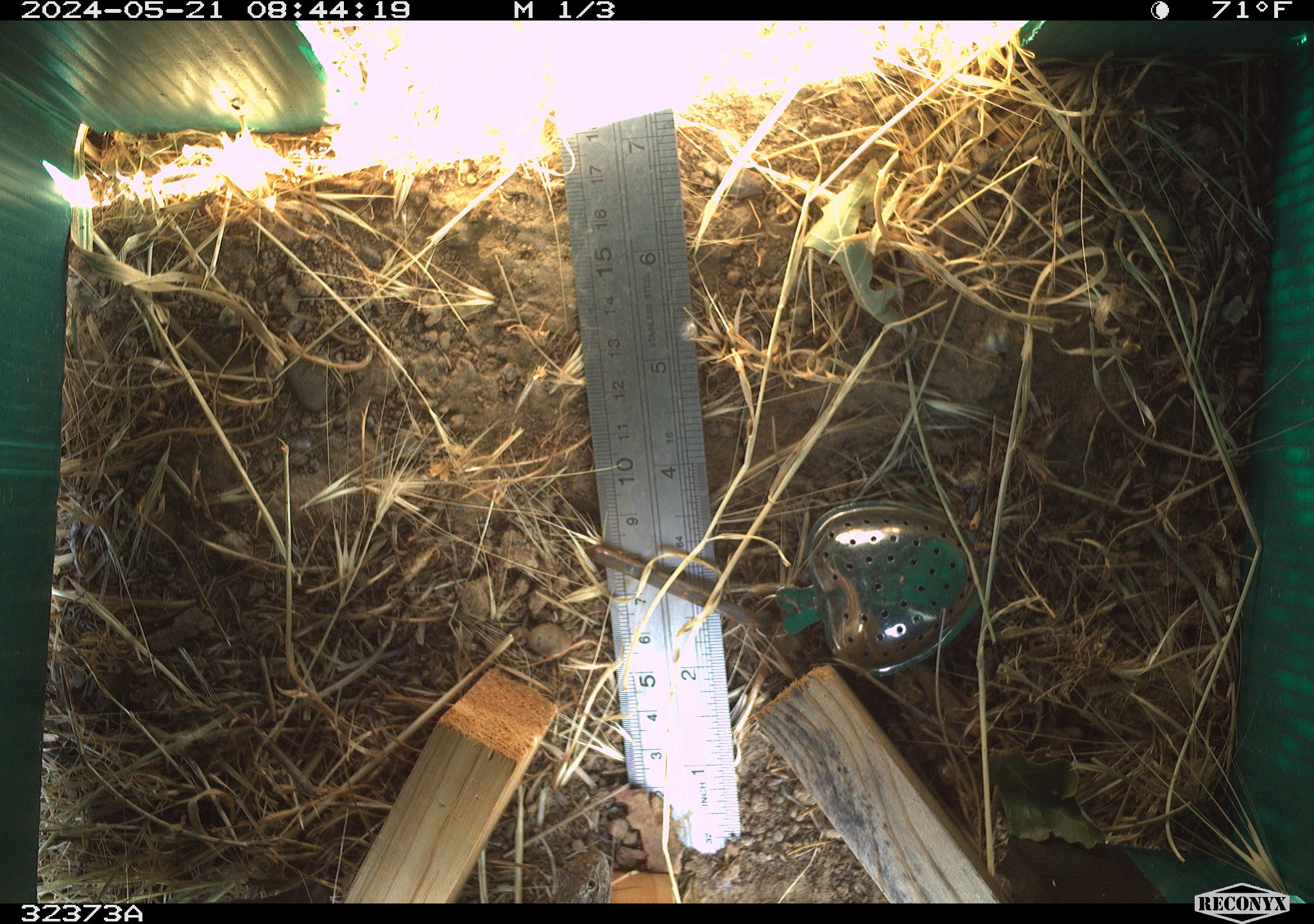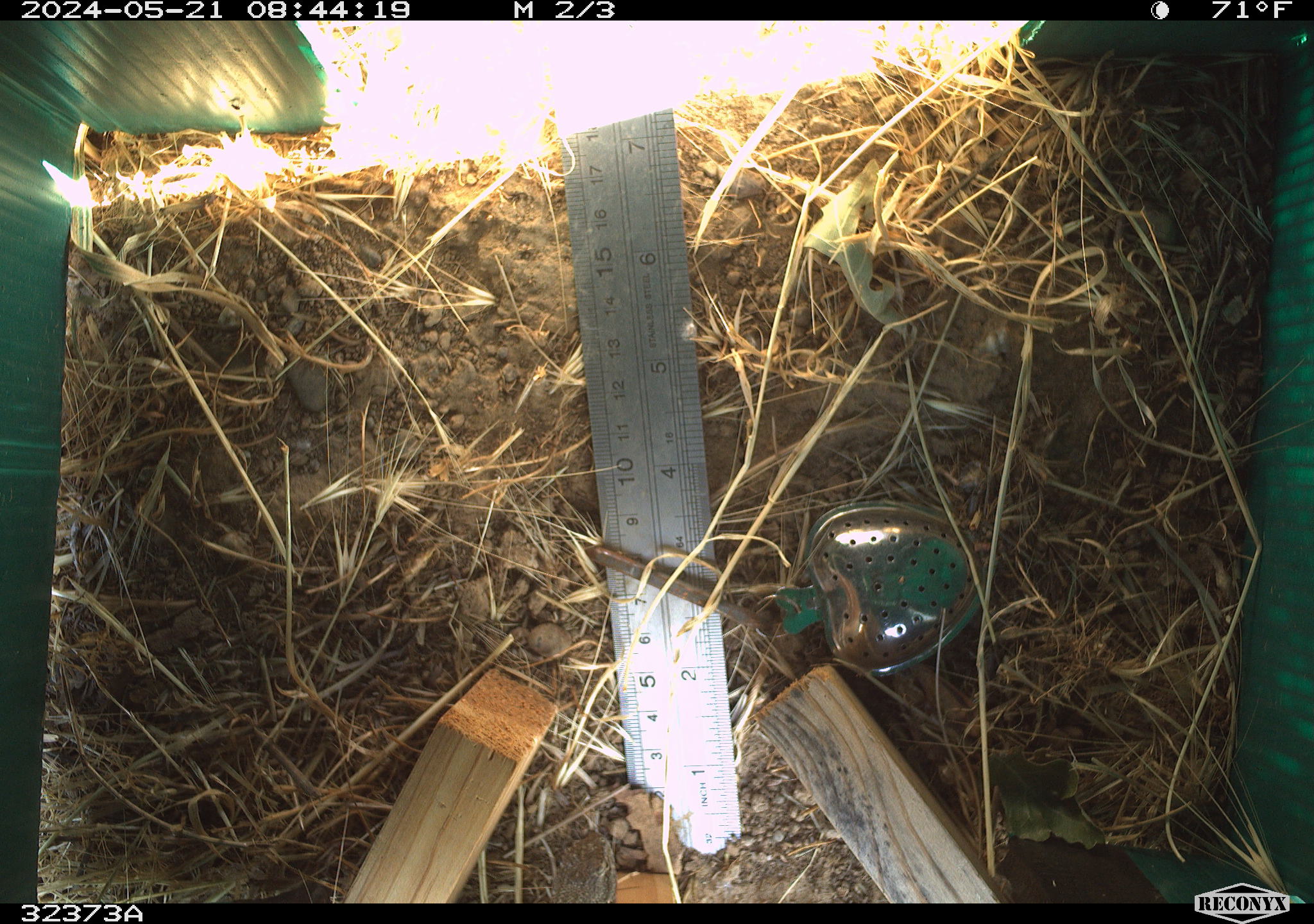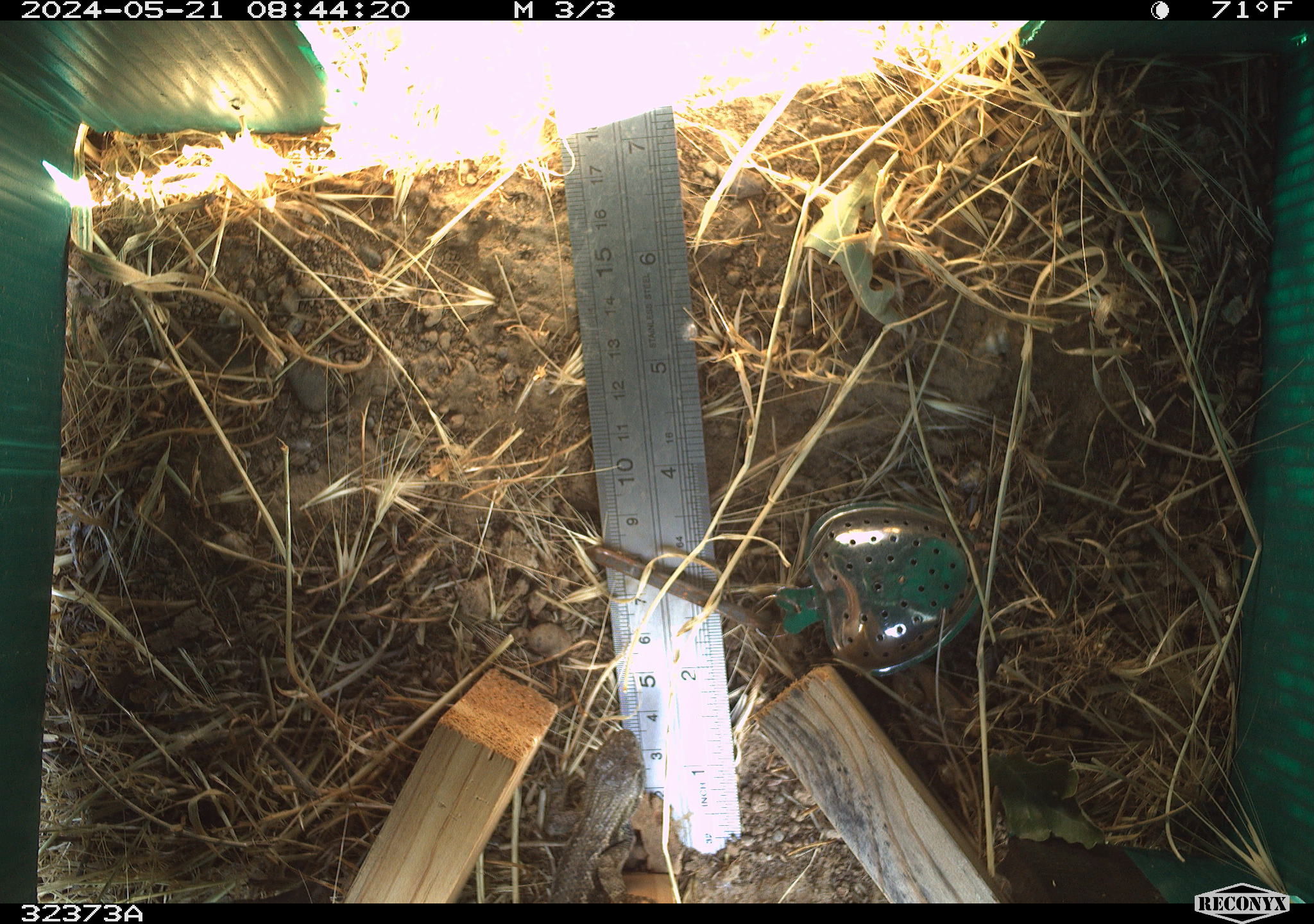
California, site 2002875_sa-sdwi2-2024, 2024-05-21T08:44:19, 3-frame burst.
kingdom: Animalia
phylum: Chordata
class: Reptilia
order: Squamata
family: Phrynosomatidae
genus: Sceloporus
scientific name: Sceloporus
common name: spiny lizards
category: sceloporus species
Sceloporus species (spiny lizards) (Sceloporus).